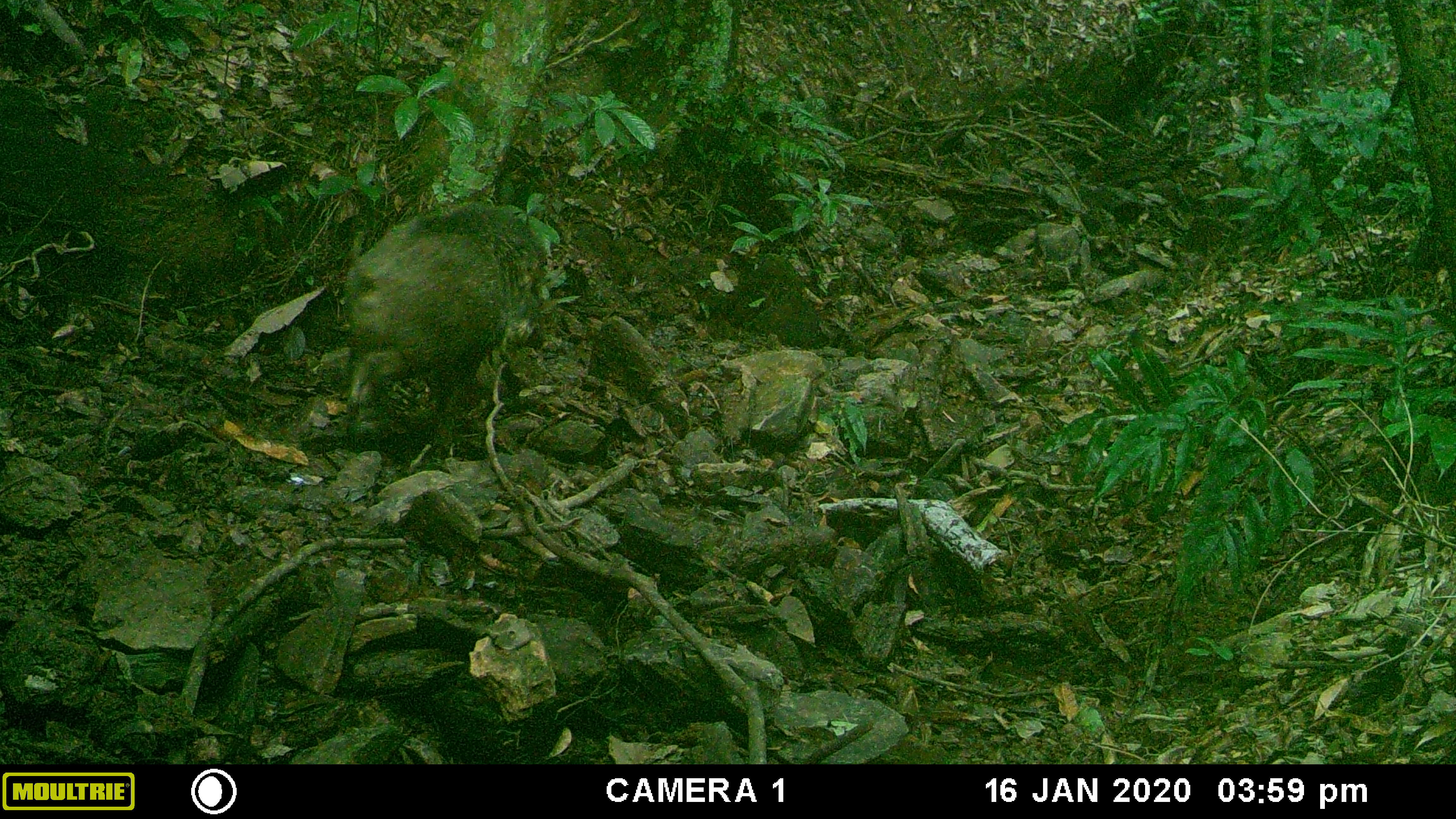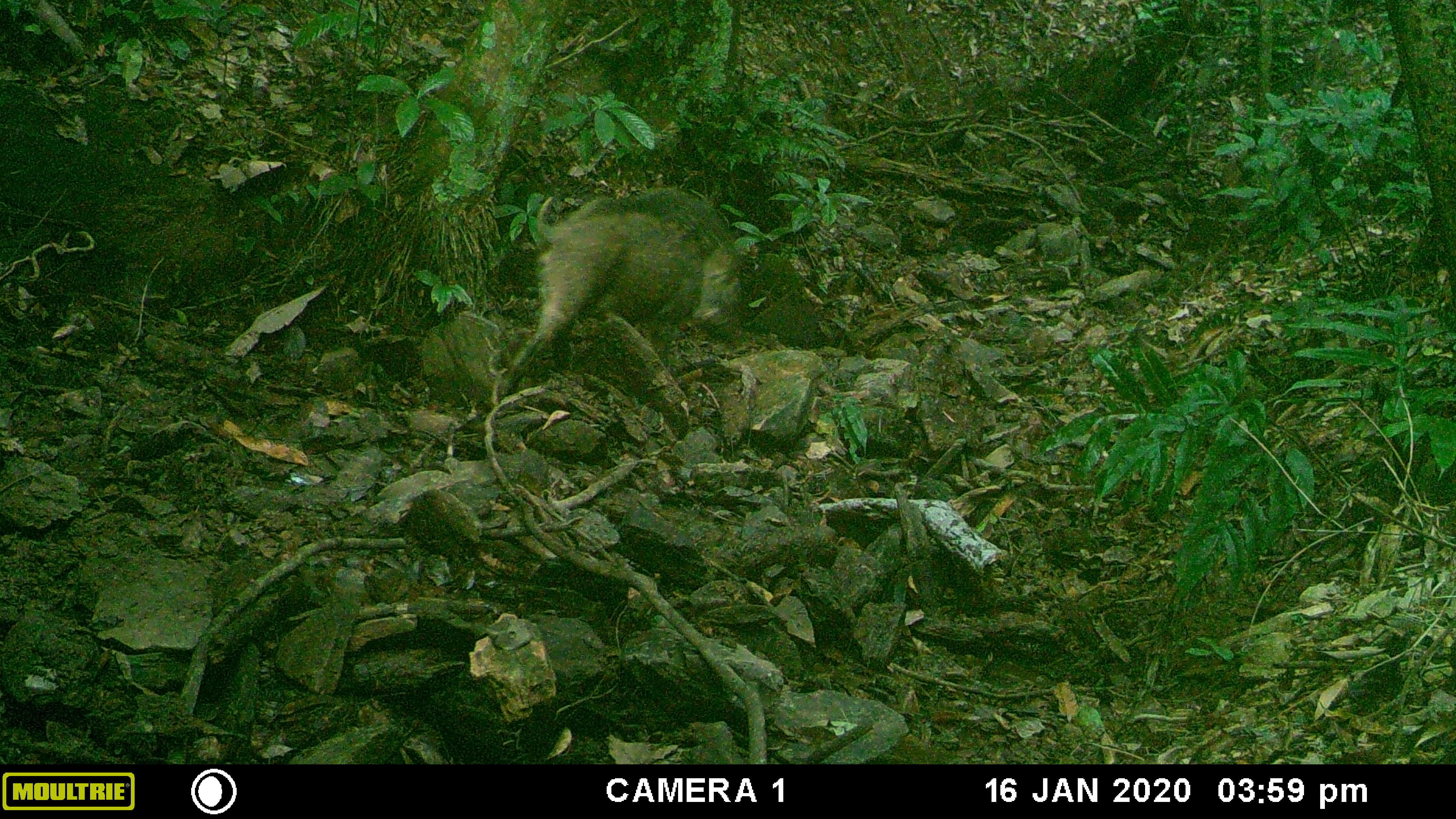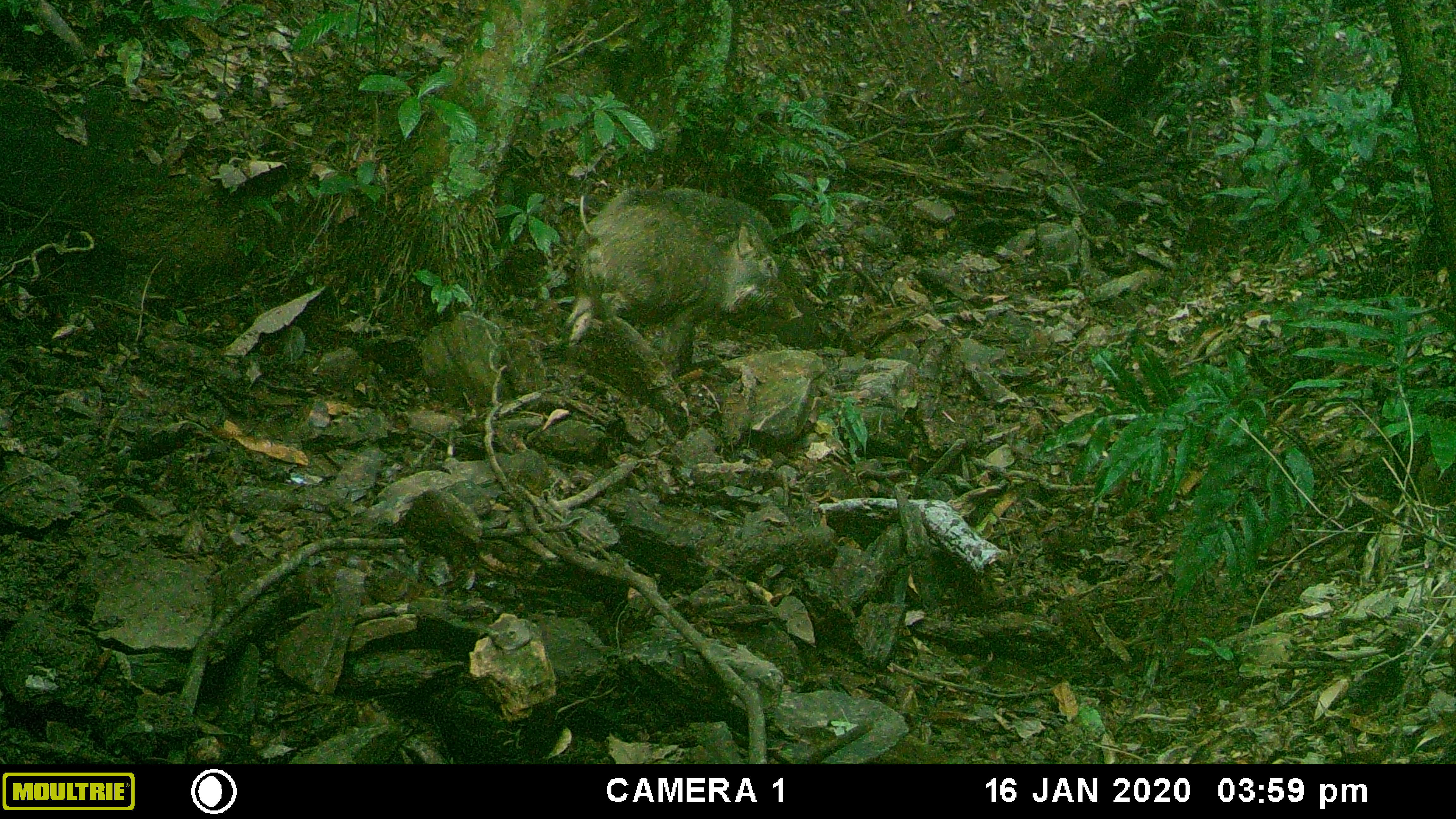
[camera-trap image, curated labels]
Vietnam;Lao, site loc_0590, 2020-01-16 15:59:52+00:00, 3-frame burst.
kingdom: Animalia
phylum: Chordata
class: Mammalia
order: Artiodactyla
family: Suidae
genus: Sus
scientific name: Sus scrofa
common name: eurasian wild pig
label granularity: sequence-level